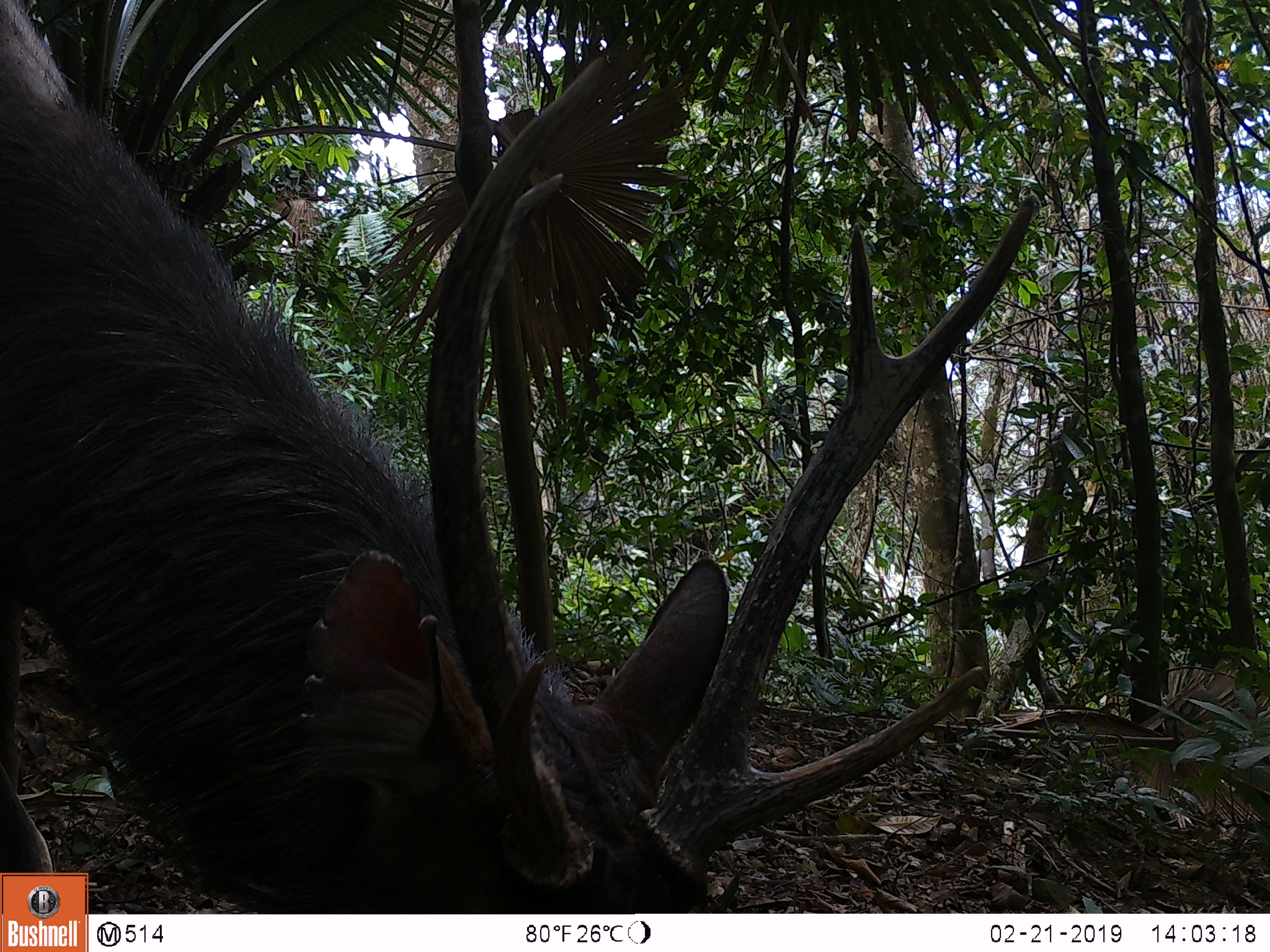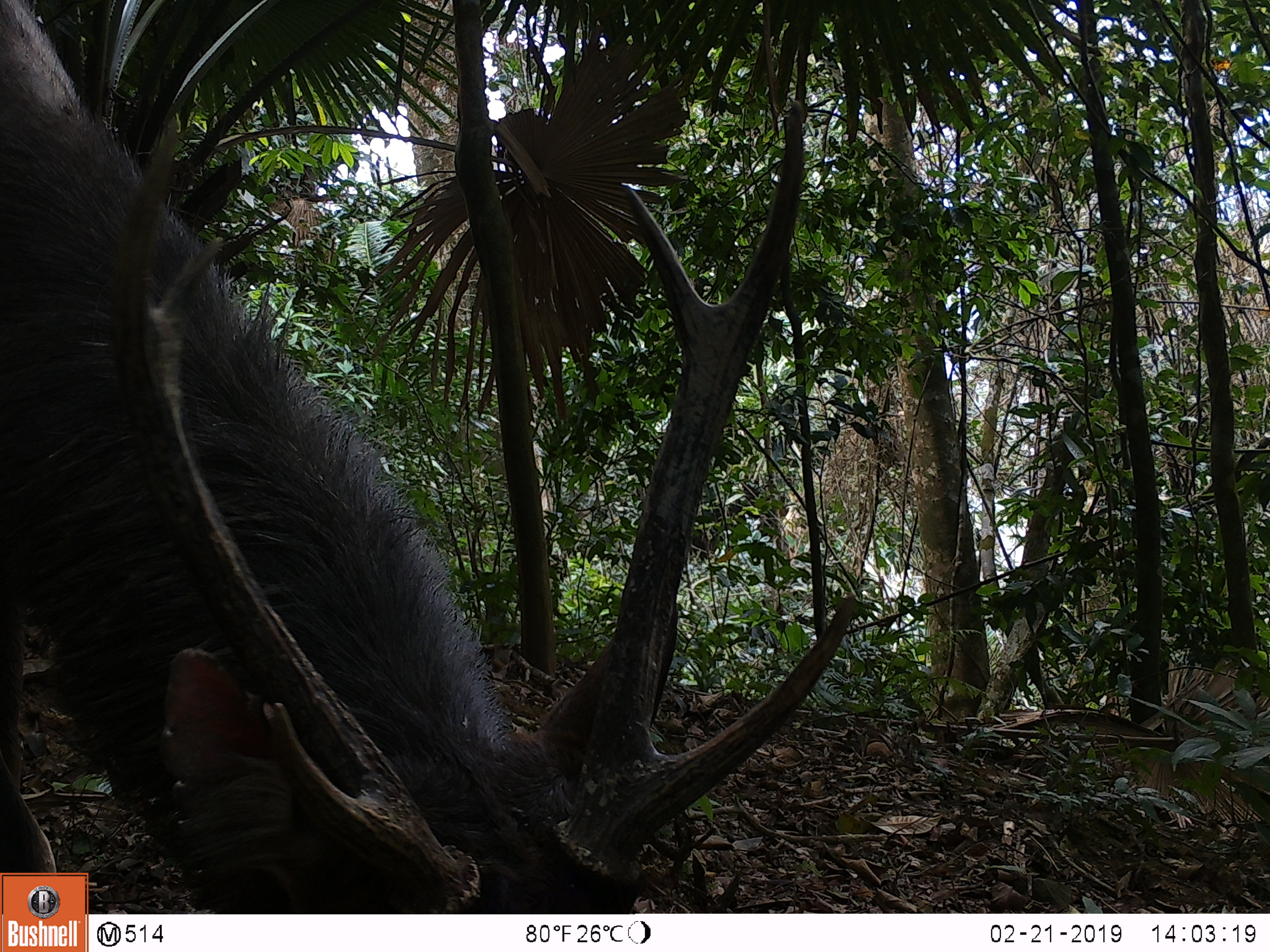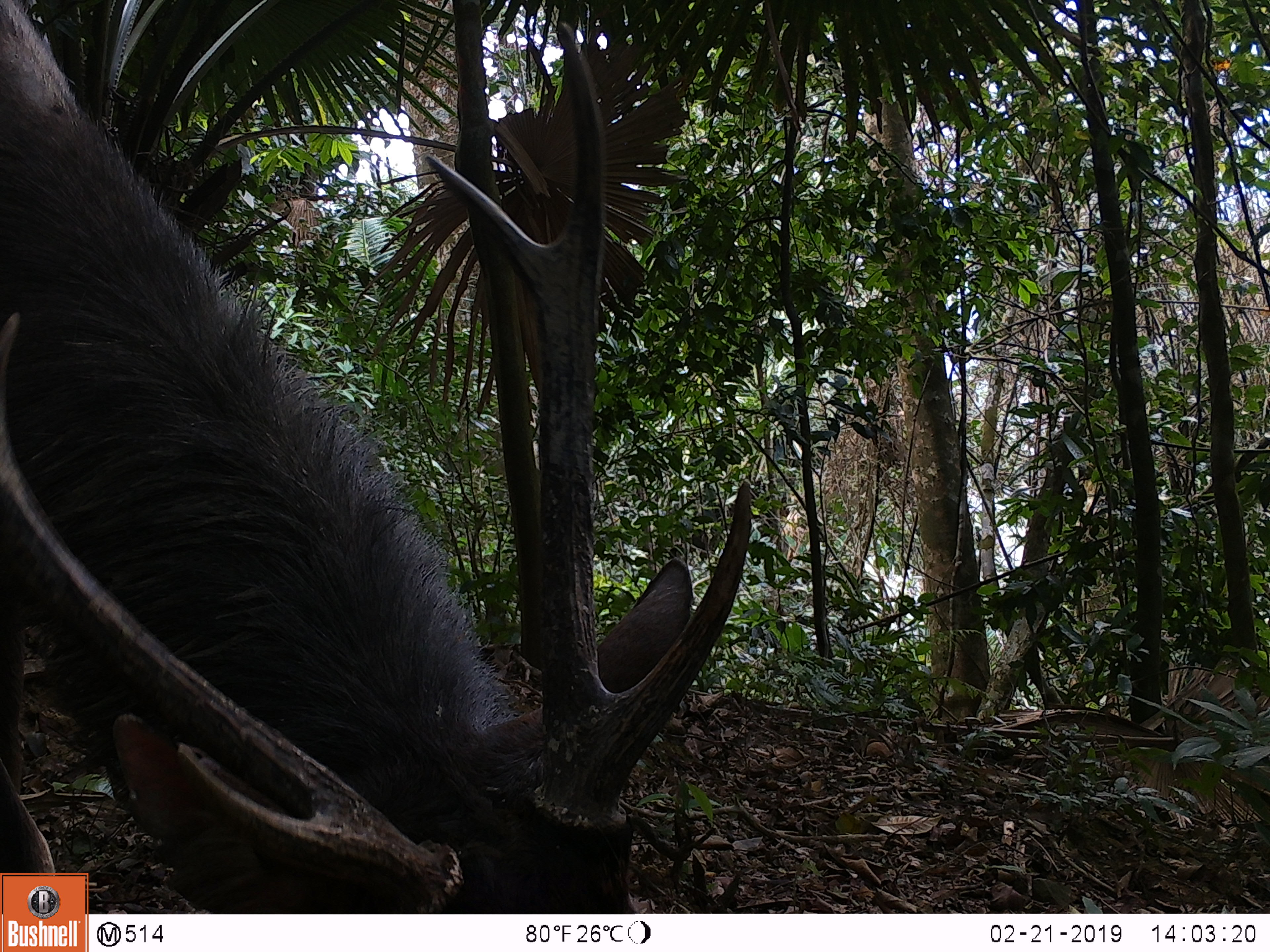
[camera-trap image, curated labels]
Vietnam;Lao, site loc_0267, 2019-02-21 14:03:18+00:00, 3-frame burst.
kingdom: Animalia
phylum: Chordata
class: Mammalia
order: Artiodactyla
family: Cervidae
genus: Rusa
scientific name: Rusa unicolor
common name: sambar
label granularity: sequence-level